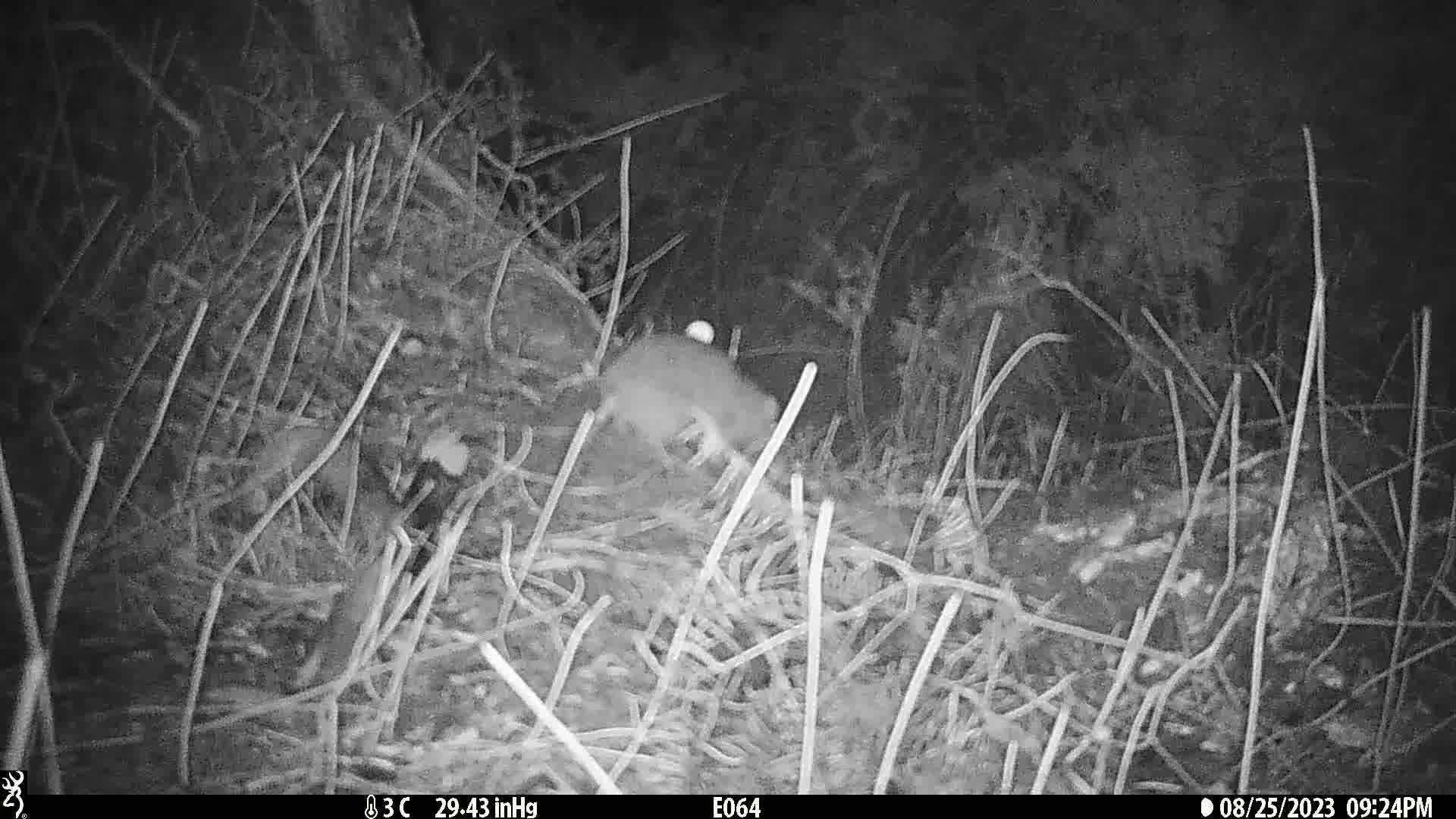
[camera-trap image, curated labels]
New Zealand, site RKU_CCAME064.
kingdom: Animalia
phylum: Chordata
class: Mammalia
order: Rodentia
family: Muridae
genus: Rattus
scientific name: Rattus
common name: rat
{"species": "rat (Rattus)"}